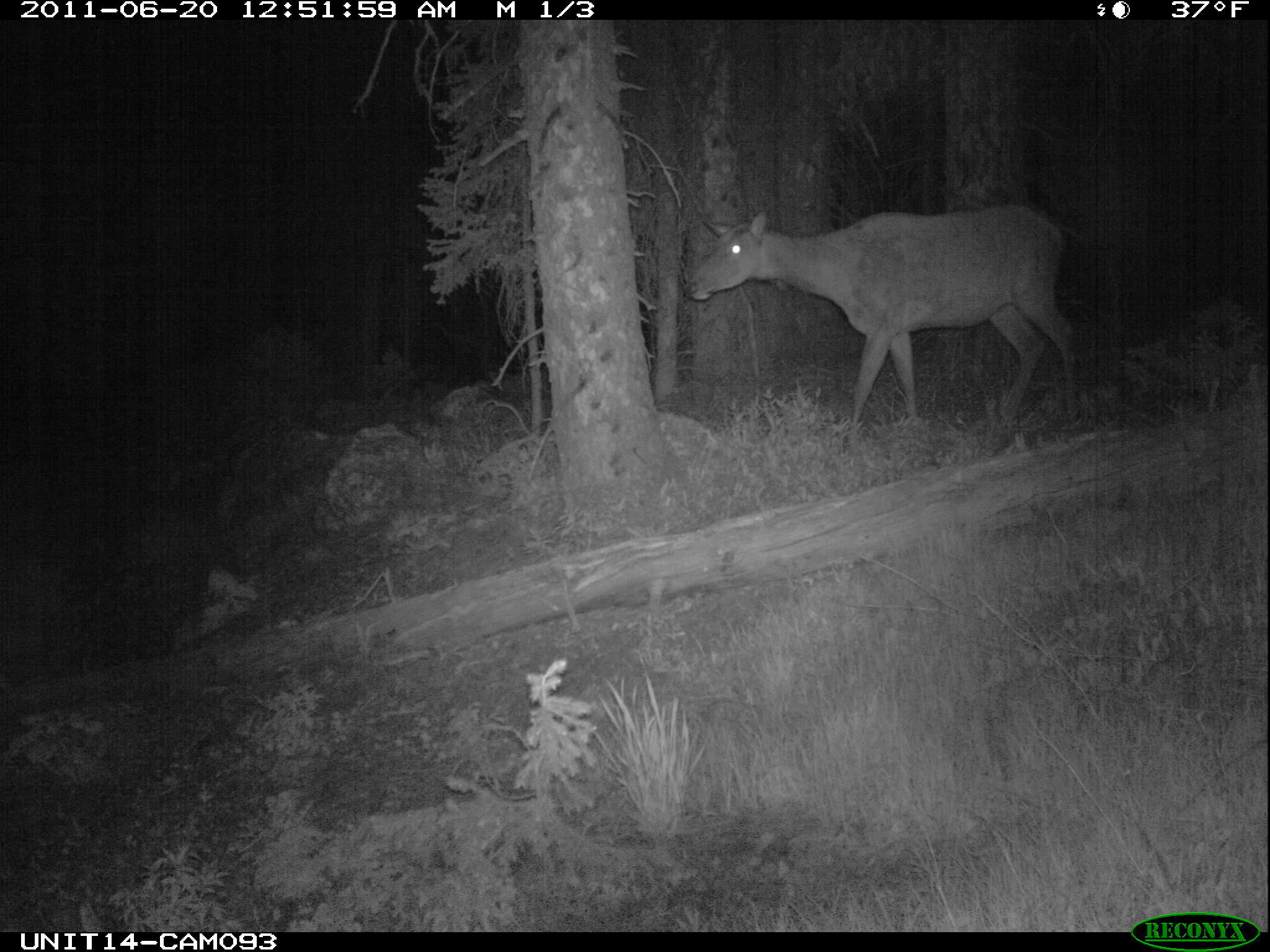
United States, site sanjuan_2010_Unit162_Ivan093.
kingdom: Animalia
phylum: Chordata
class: Mammalia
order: Artiodactyla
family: Cervidae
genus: Cervus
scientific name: Cervus elaphus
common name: red deer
Cervus elaphus (red deer).